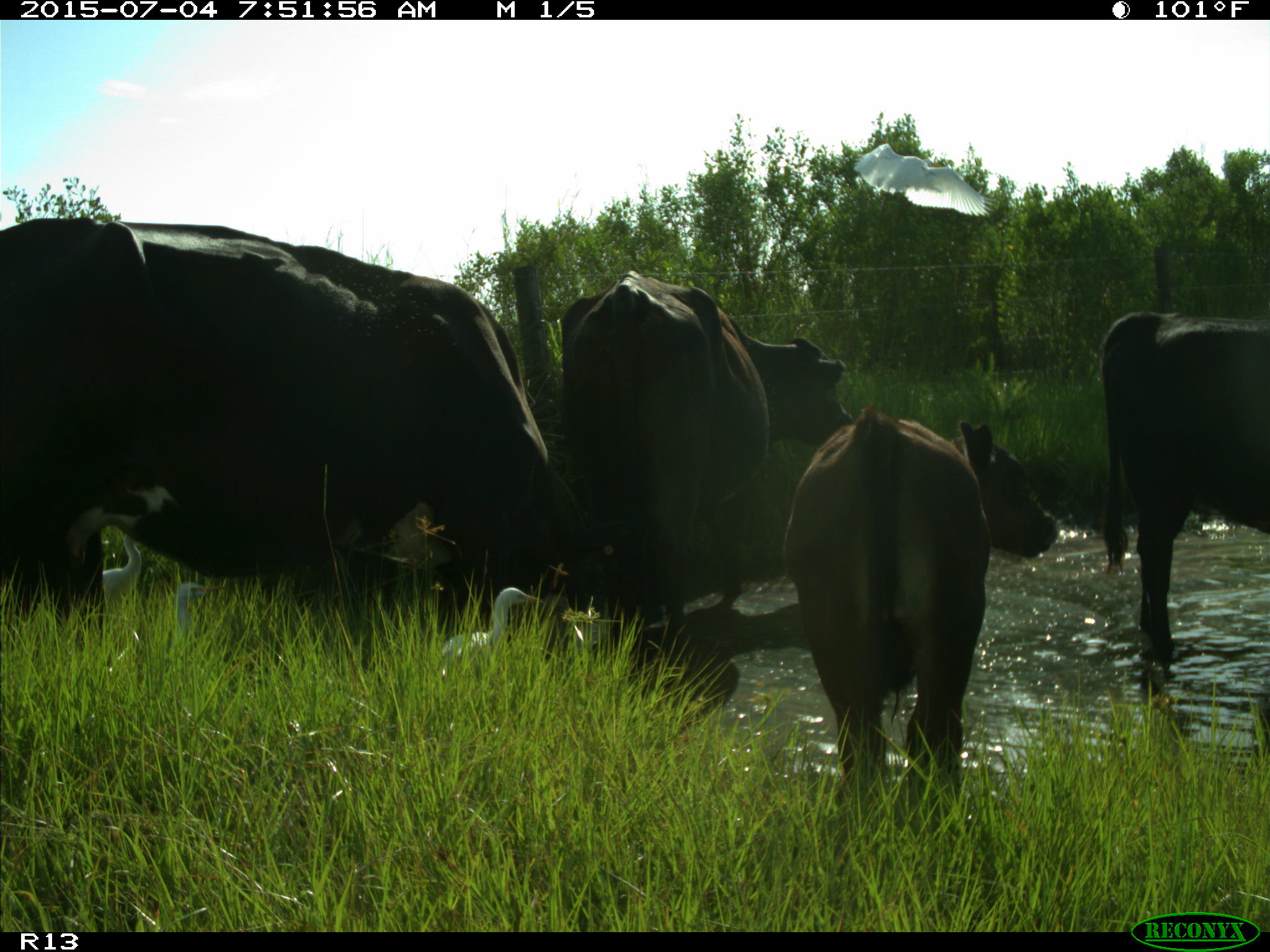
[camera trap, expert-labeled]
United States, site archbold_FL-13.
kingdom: Animalia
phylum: Chordata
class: Mammalia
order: Artiodactyla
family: Bovidae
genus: Bos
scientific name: Bos taurus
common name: domestic cow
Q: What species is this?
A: Bos taurus (domestic cow).